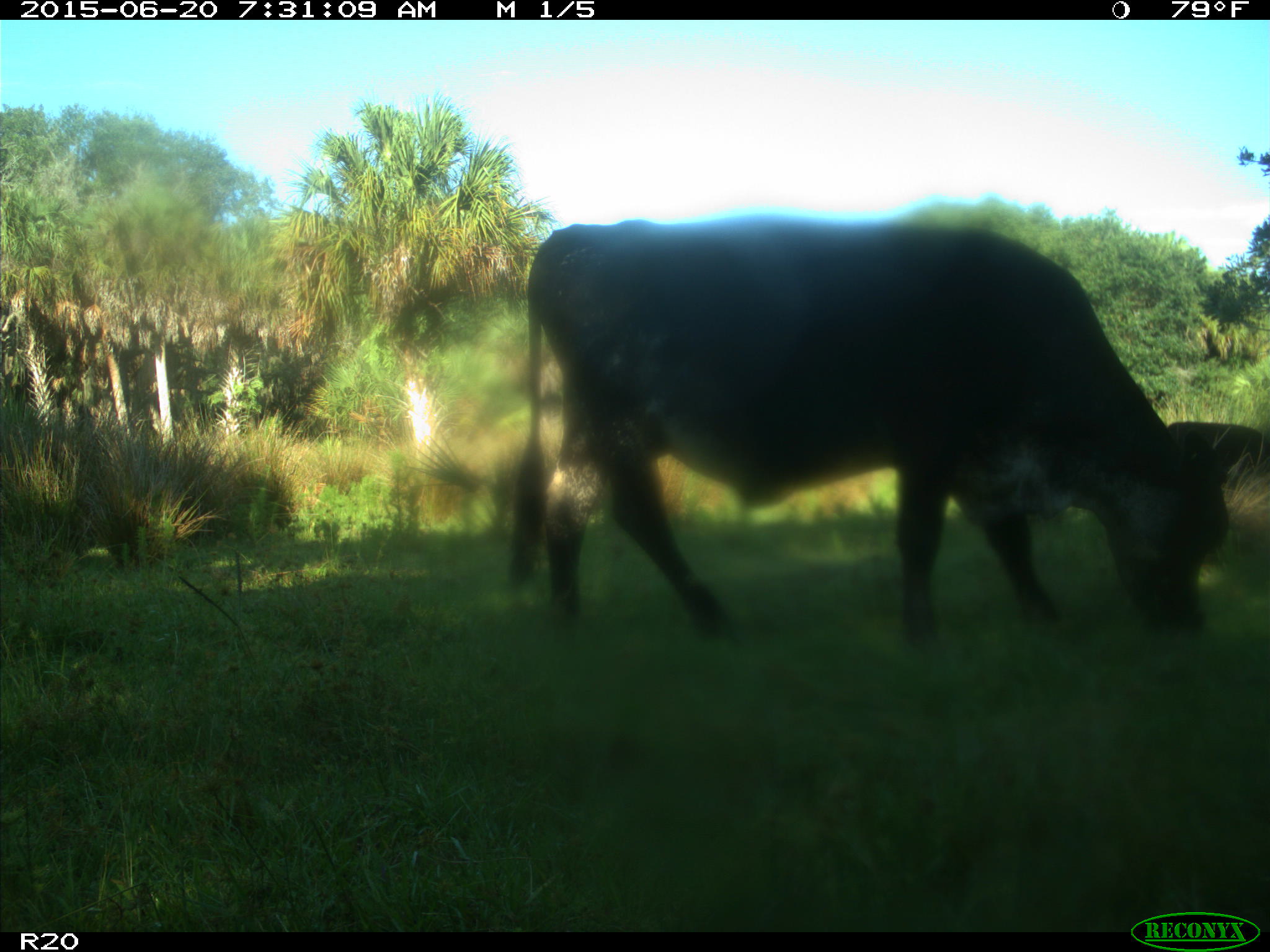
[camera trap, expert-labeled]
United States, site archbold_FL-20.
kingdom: Animalia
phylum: Chordata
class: Mammalia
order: Artiodactyla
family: Bovidae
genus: Bos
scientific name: Bos taurus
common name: domestic cow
Bos taurus (domestic cow).